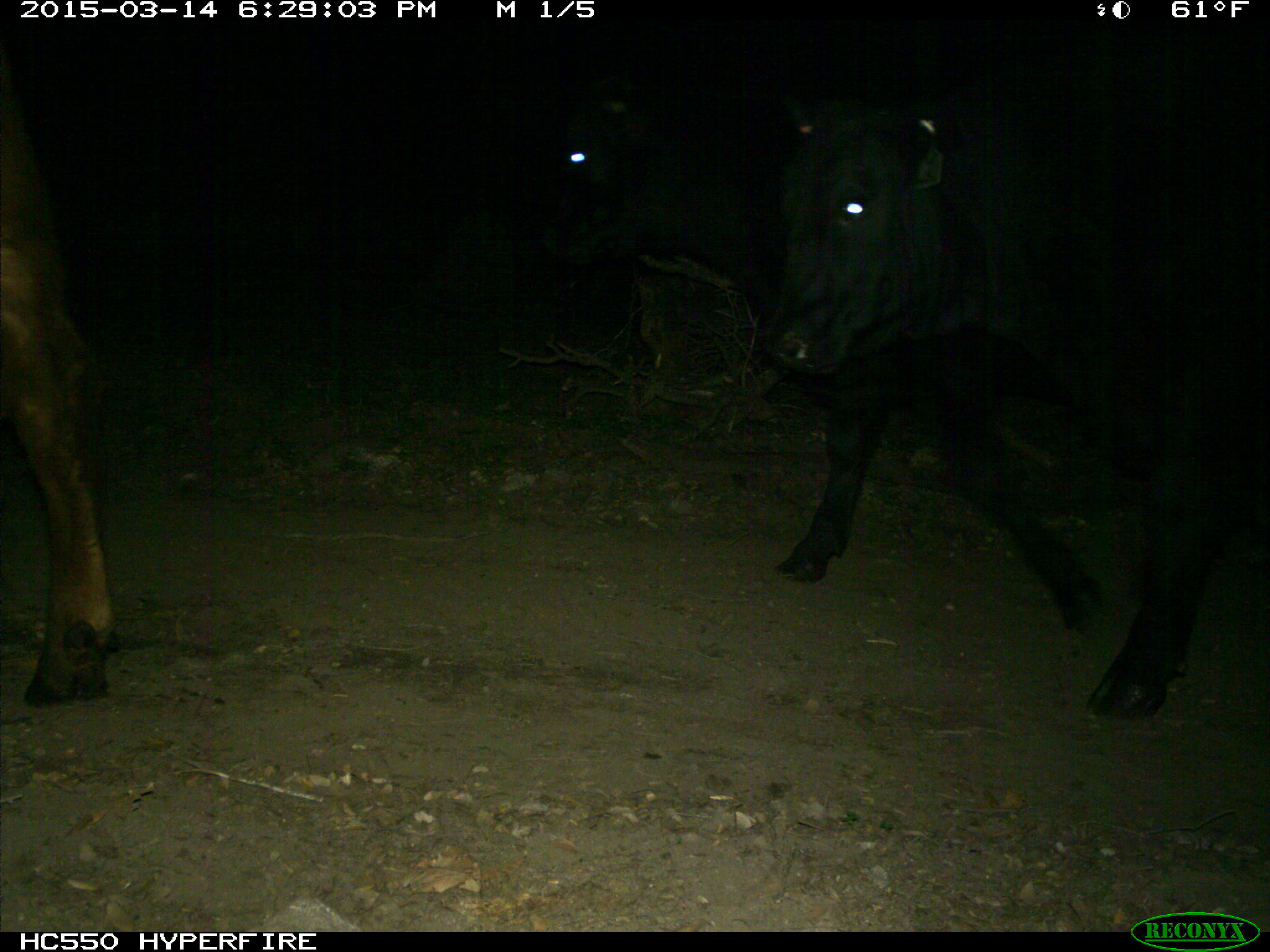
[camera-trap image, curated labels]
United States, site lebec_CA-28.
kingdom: Animalia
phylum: Chordata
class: Mammalia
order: Artiodactyla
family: Bovidae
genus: Bos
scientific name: Bos taurus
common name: domestic cow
Bos taurus (domestic cow).